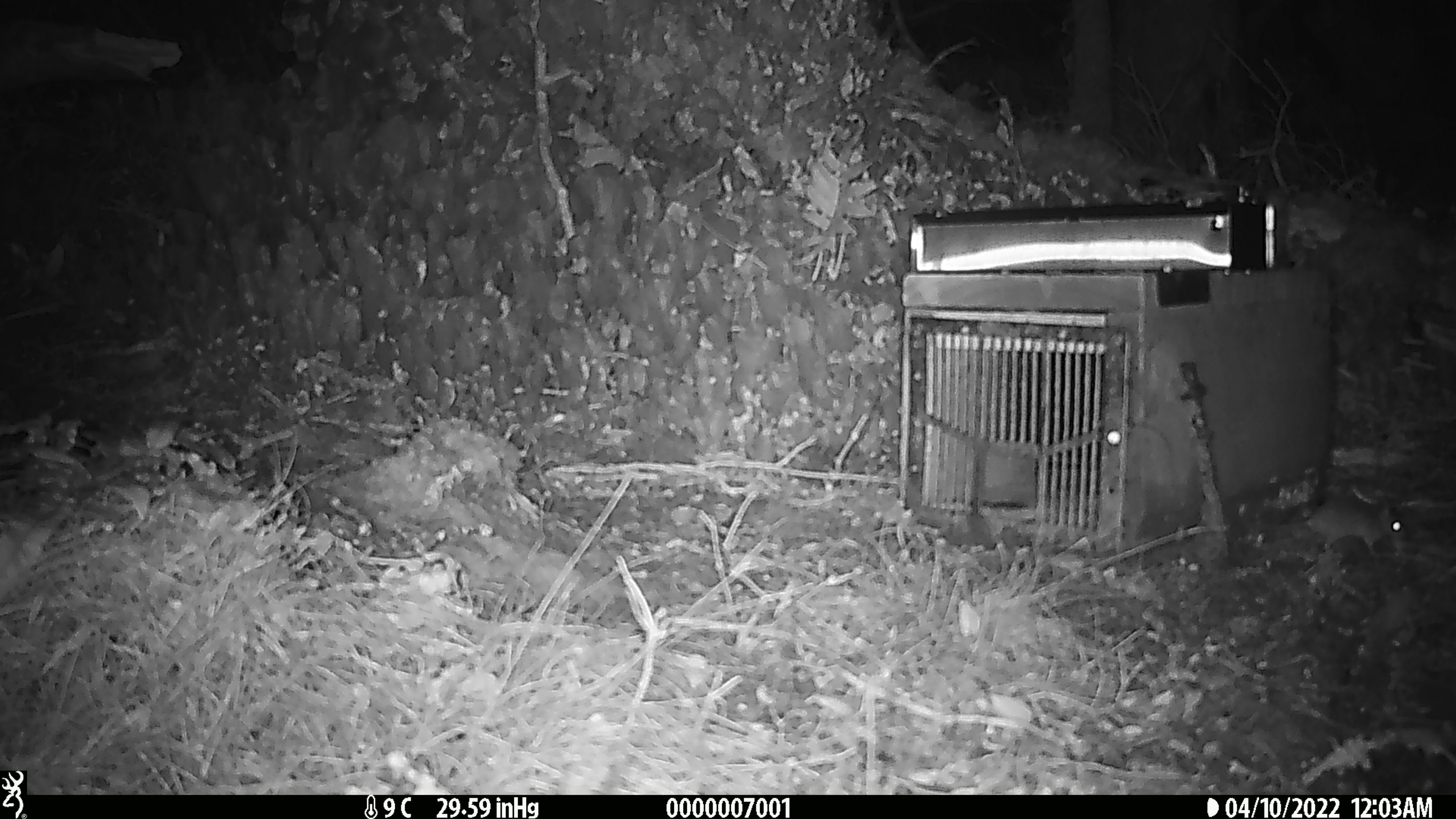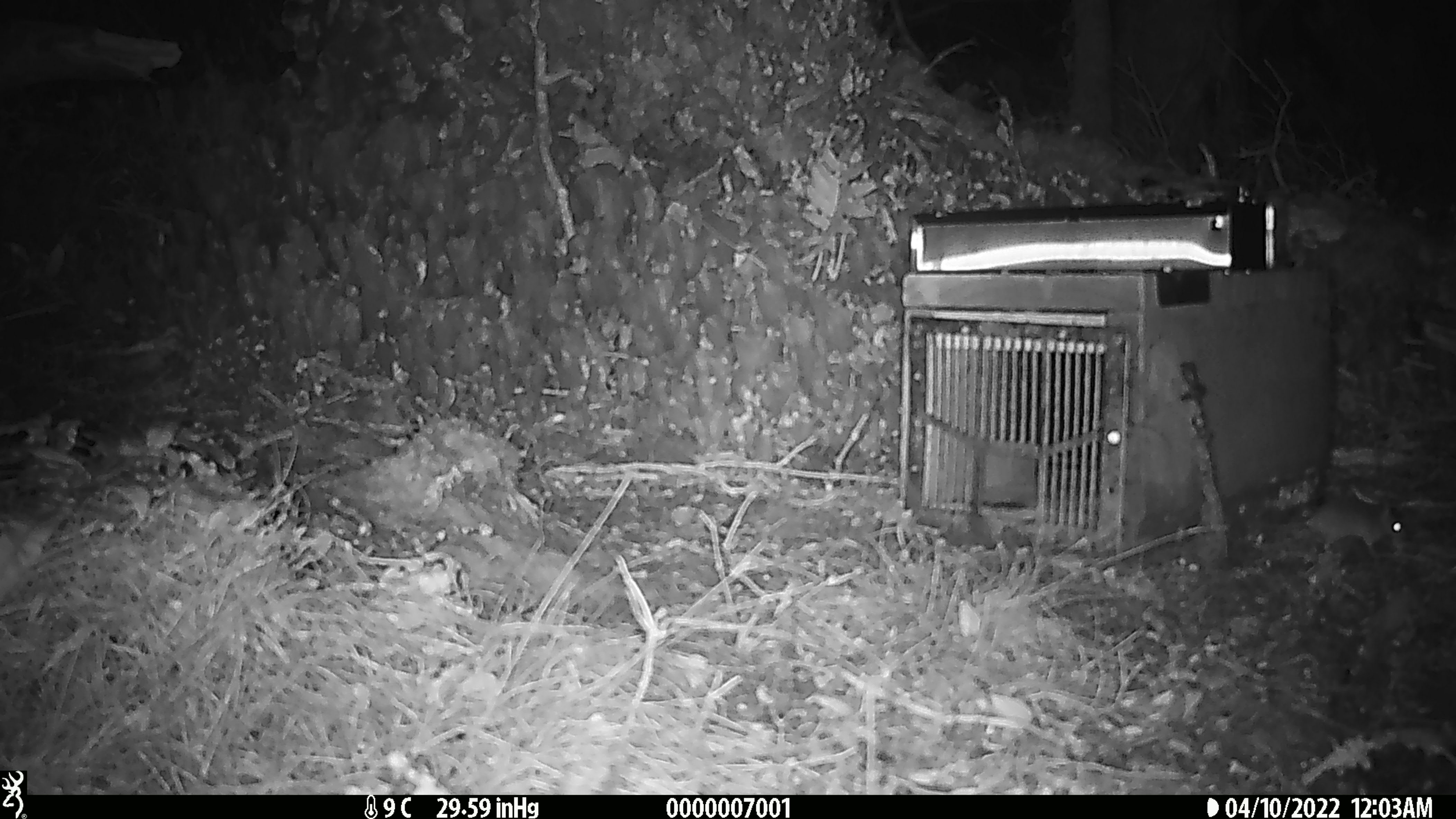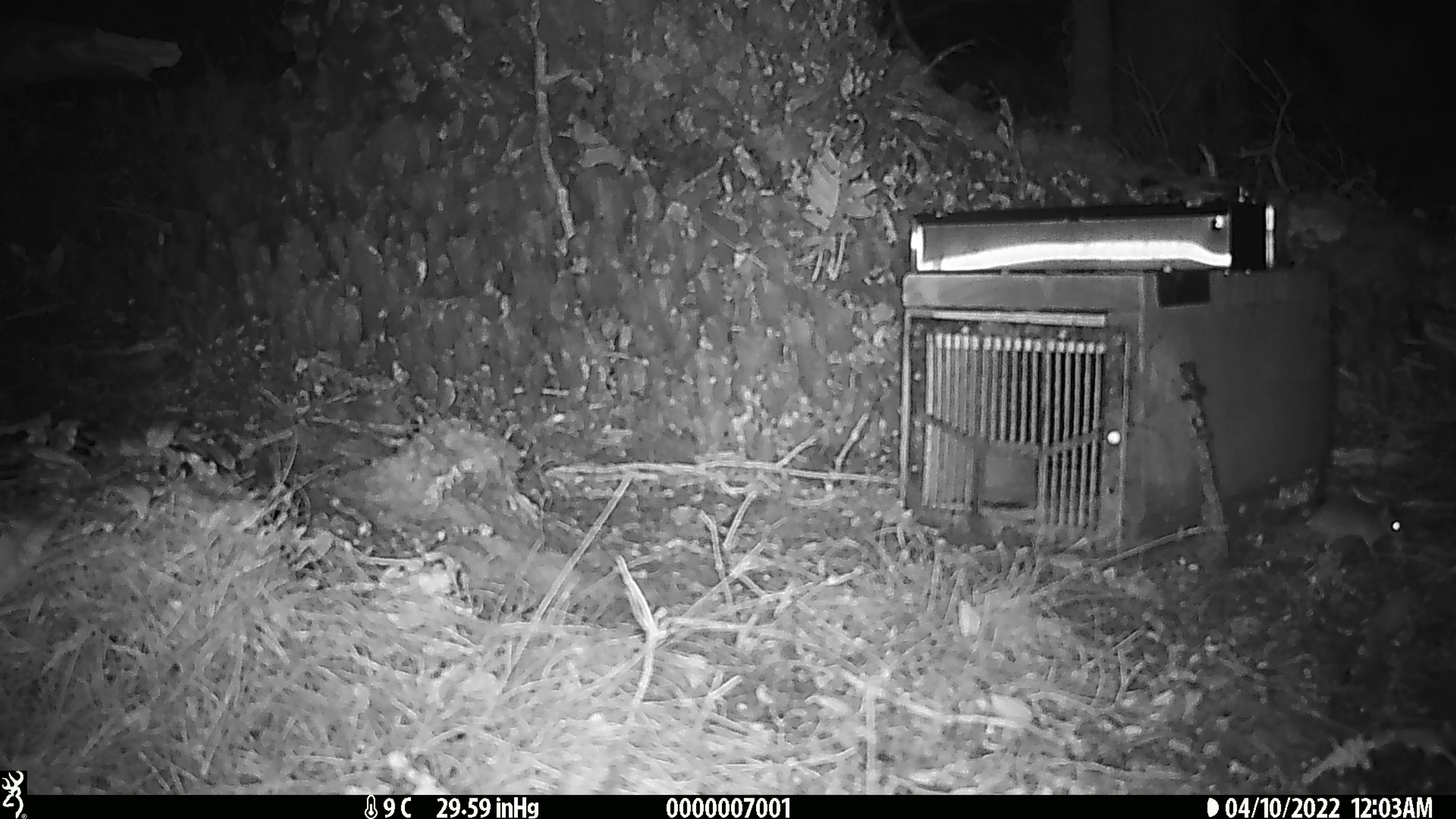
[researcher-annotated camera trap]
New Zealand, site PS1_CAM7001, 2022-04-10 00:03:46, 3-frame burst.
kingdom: Animalia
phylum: Chordata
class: Mammalia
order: Rodentia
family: Muridae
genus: Mus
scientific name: Mus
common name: mouse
Mouse (Mus).